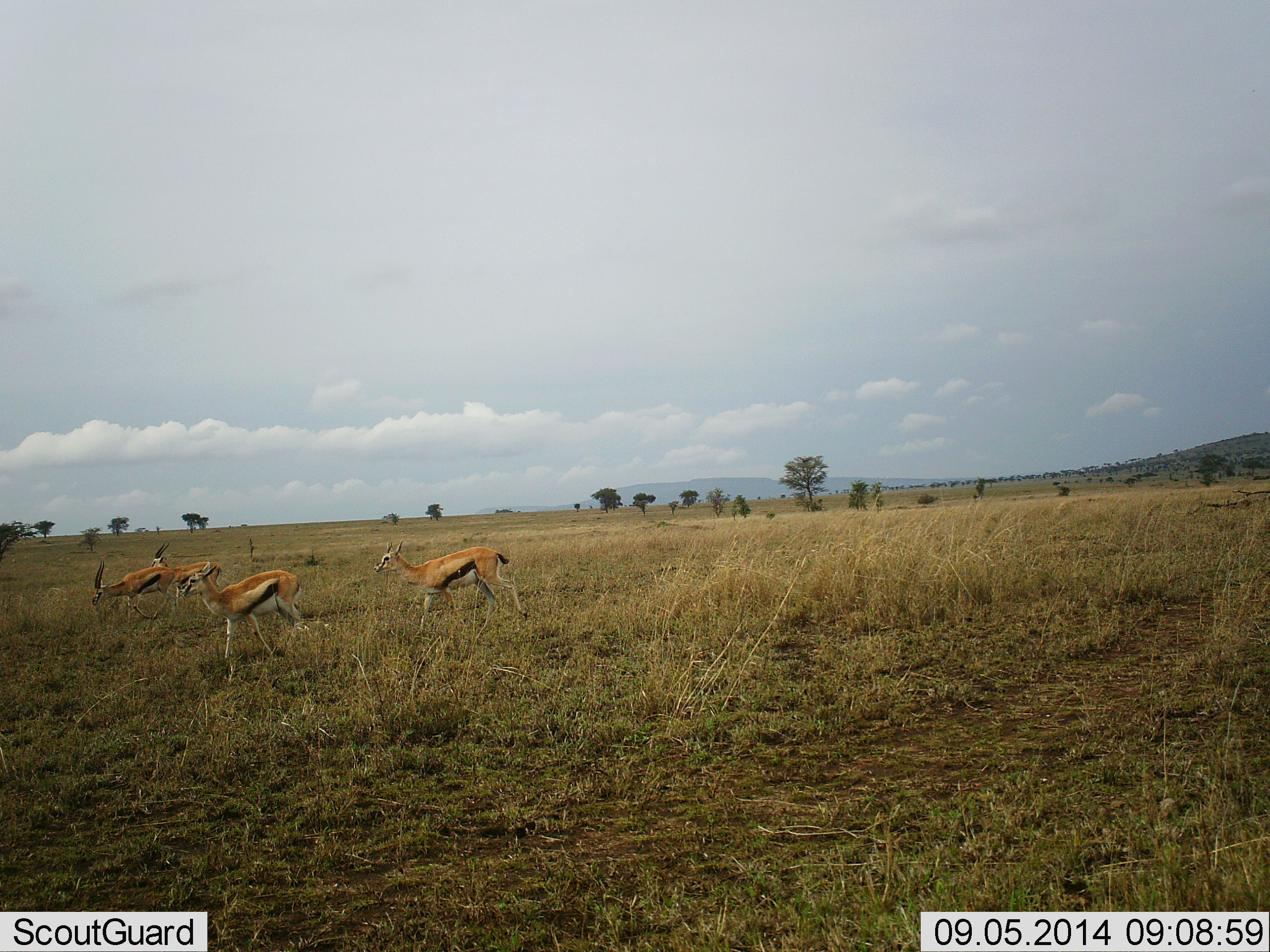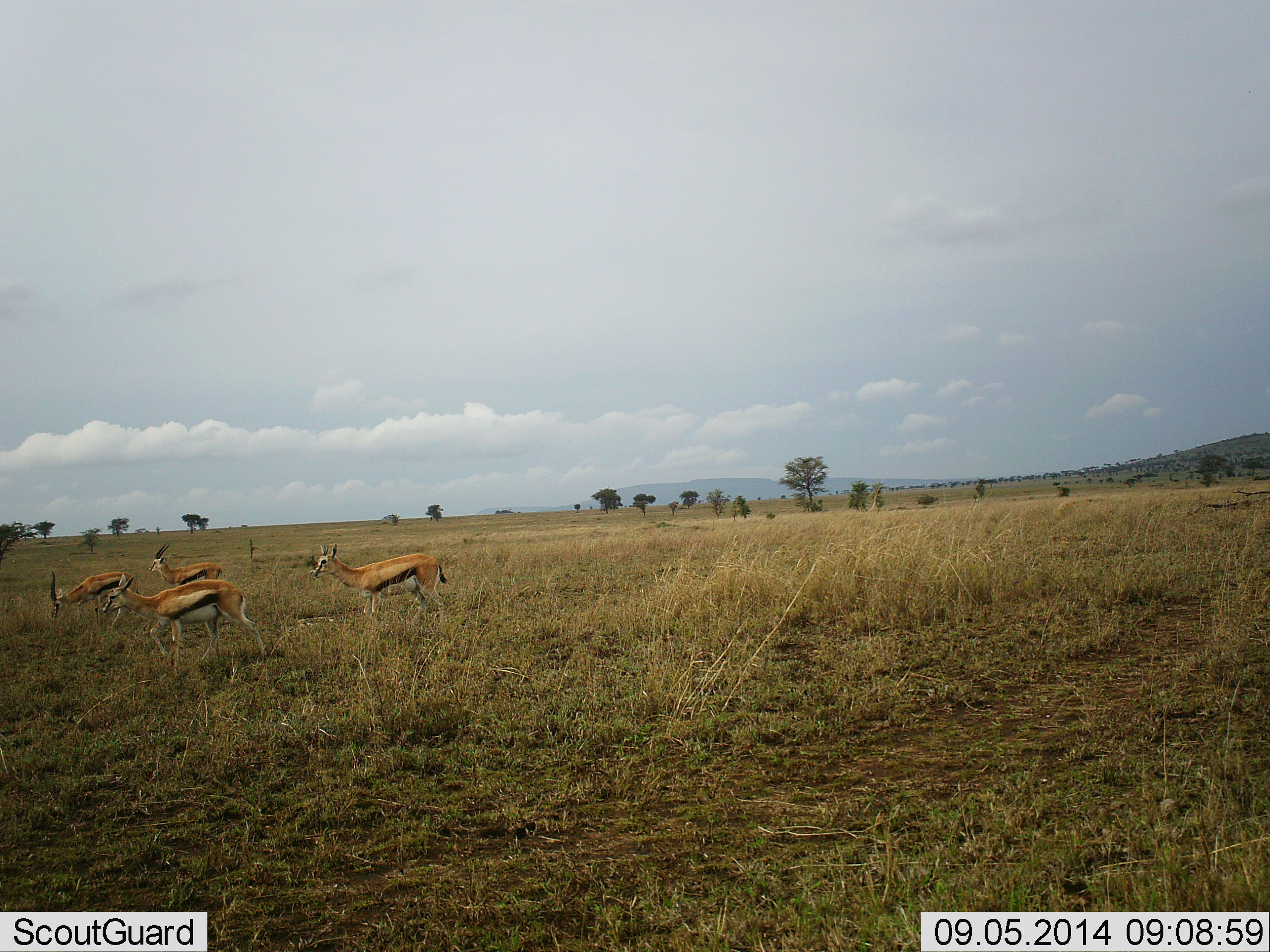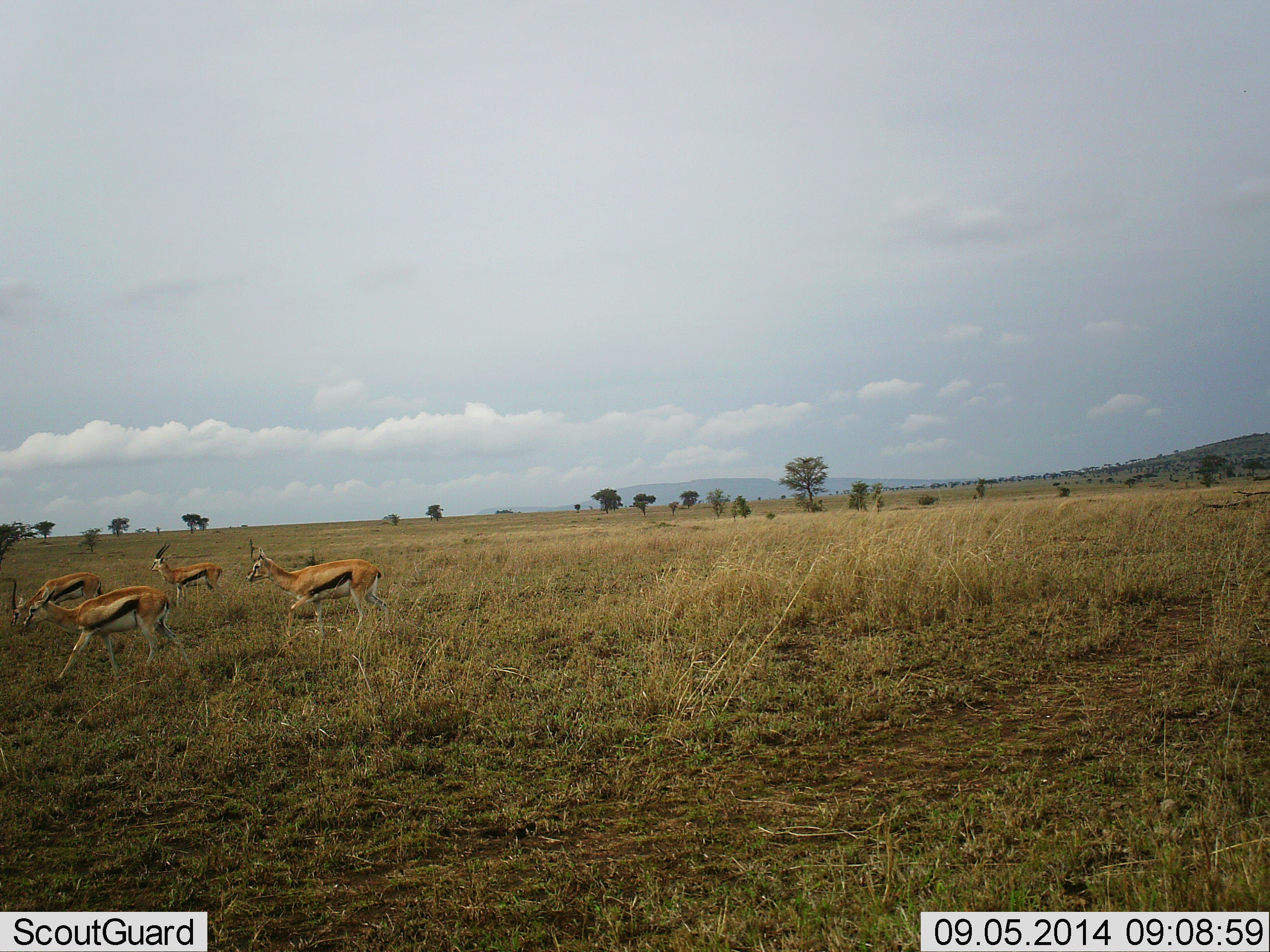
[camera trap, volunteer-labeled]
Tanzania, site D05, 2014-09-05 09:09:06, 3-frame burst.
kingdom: Animalia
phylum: Chordata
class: Mammalia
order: Artiodactyla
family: Bovidae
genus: Eudorcas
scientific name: Eudorcas thomsonii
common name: thomson's gazelle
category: gazellethomsons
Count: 4.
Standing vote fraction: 80%.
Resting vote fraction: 10%.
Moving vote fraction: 100%.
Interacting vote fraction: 0%.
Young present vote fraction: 0%.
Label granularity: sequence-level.